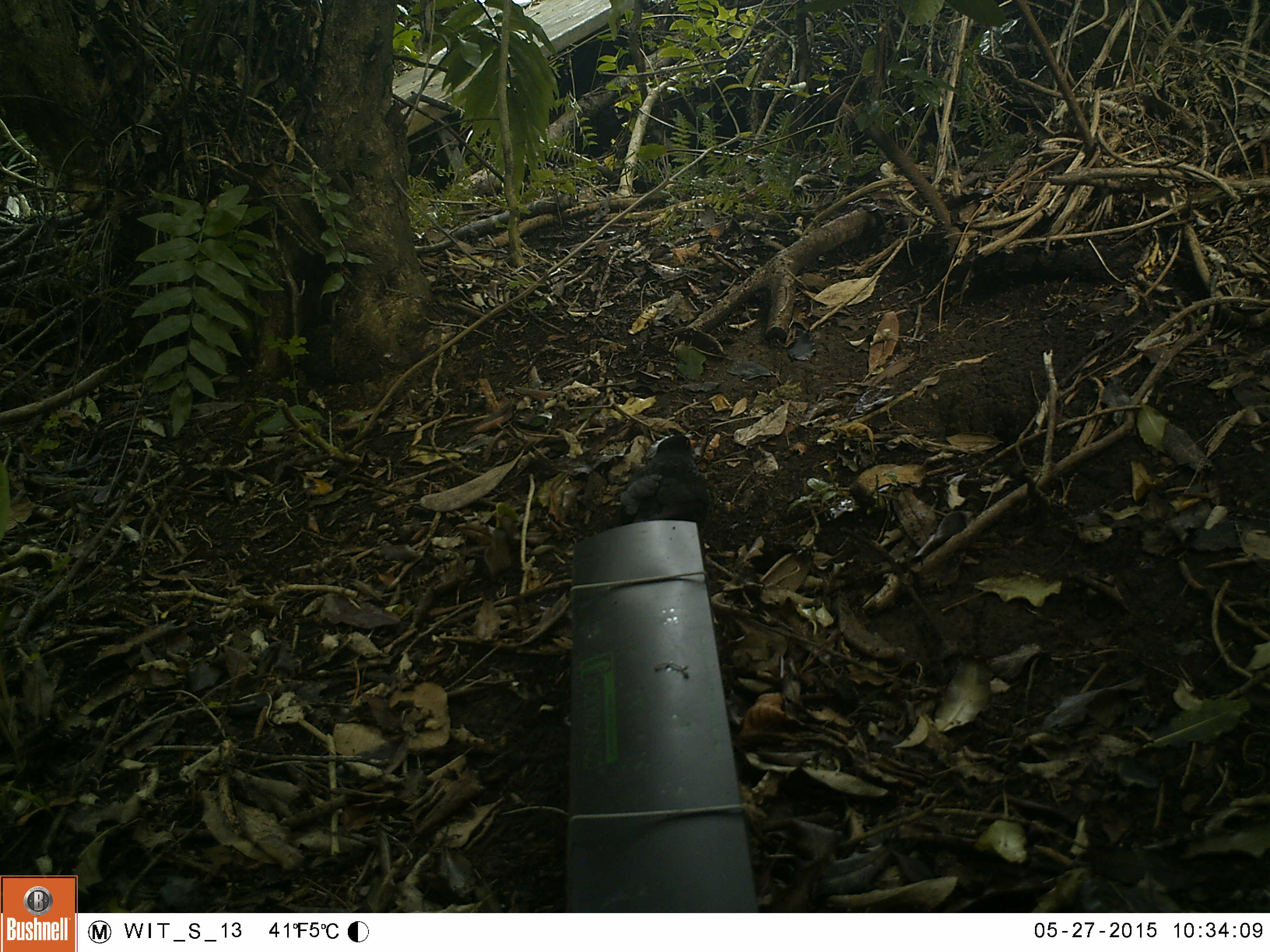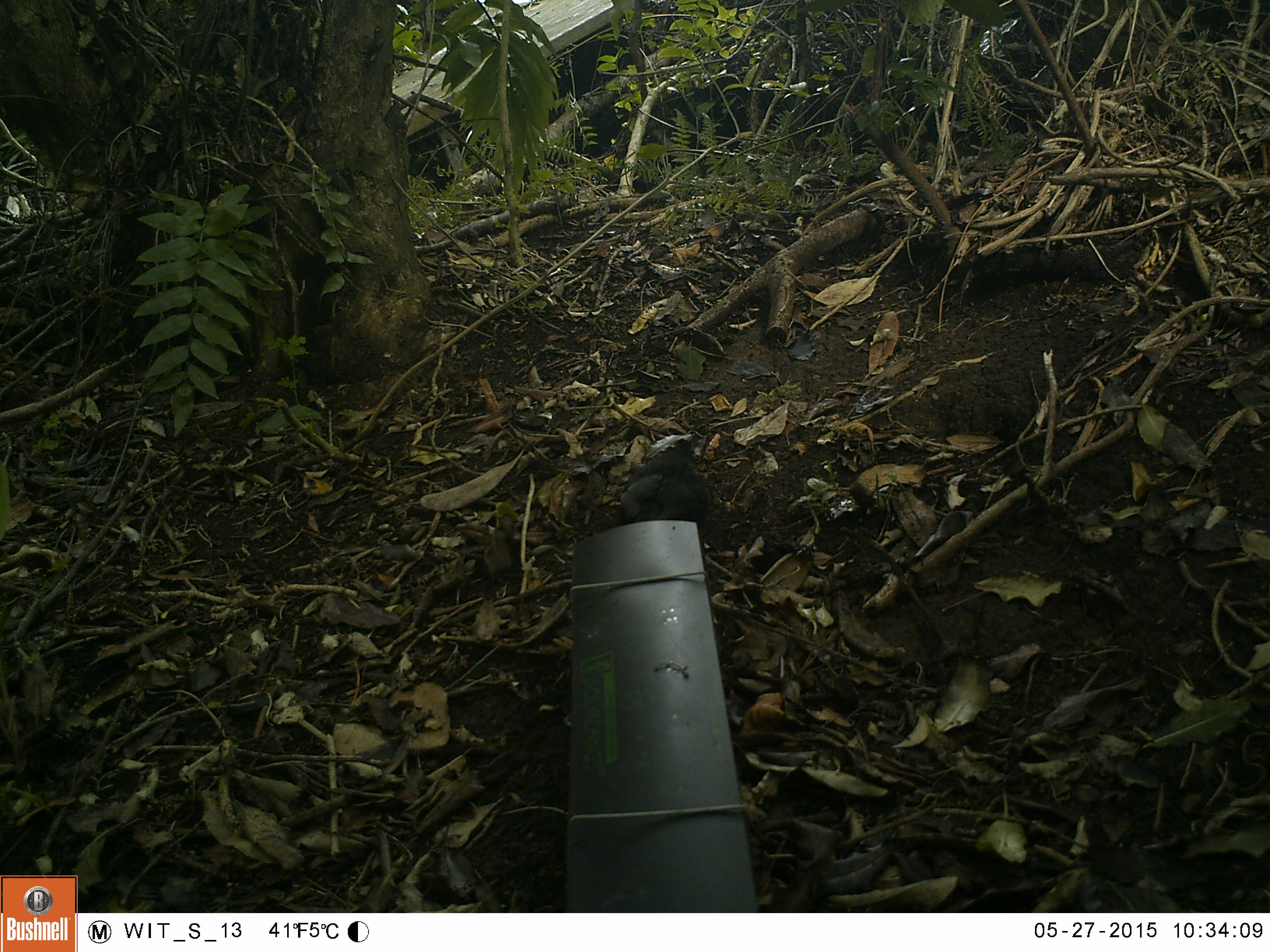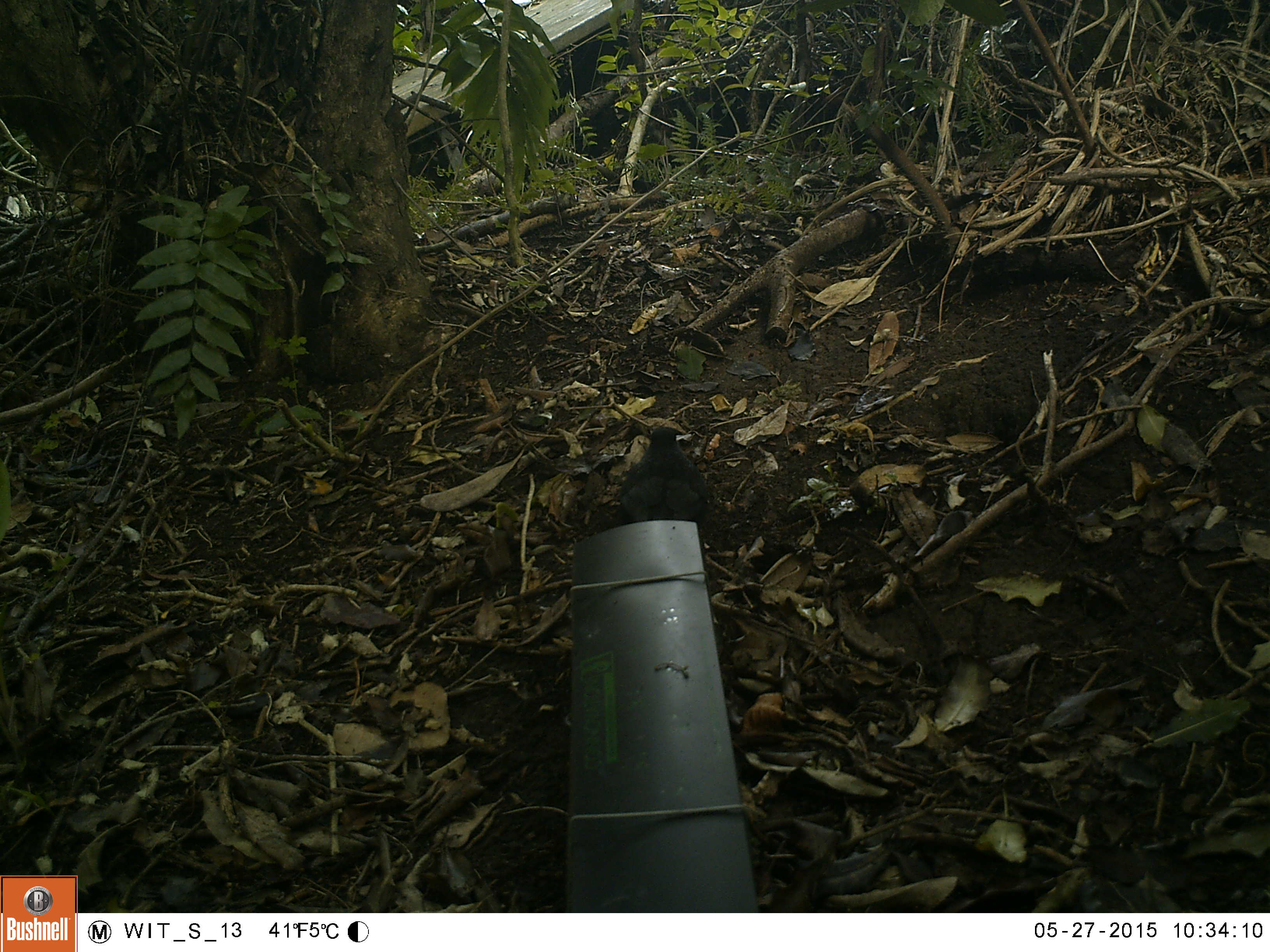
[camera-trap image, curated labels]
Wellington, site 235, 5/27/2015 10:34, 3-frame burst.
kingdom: Animalia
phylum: Chordata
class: Aves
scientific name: Aves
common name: bird